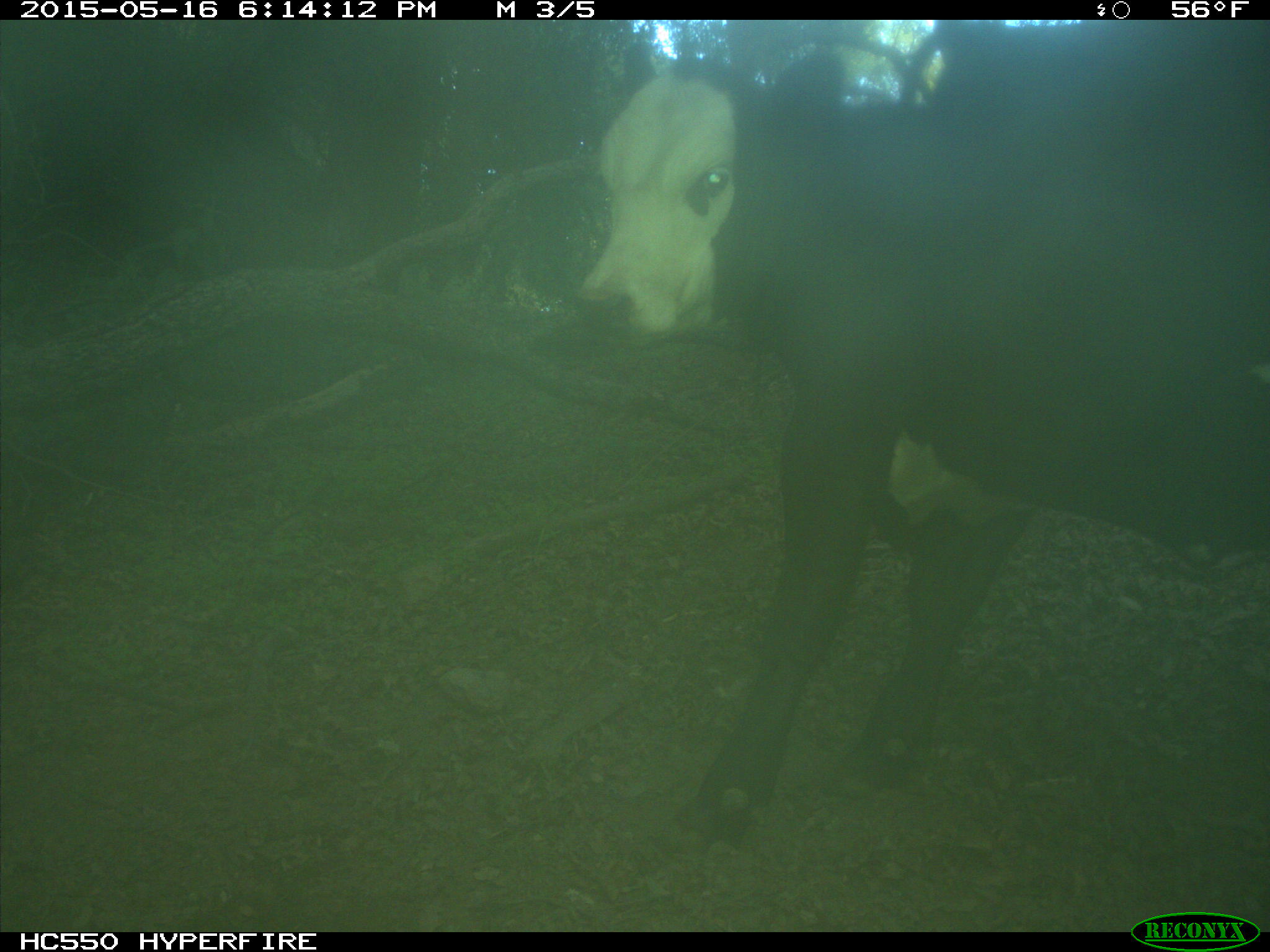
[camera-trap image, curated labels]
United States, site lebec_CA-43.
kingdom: Animalia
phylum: Chordata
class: Mammalia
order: Artiodactyla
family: Bovidae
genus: Bos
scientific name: Bos taurus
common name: domestic cow